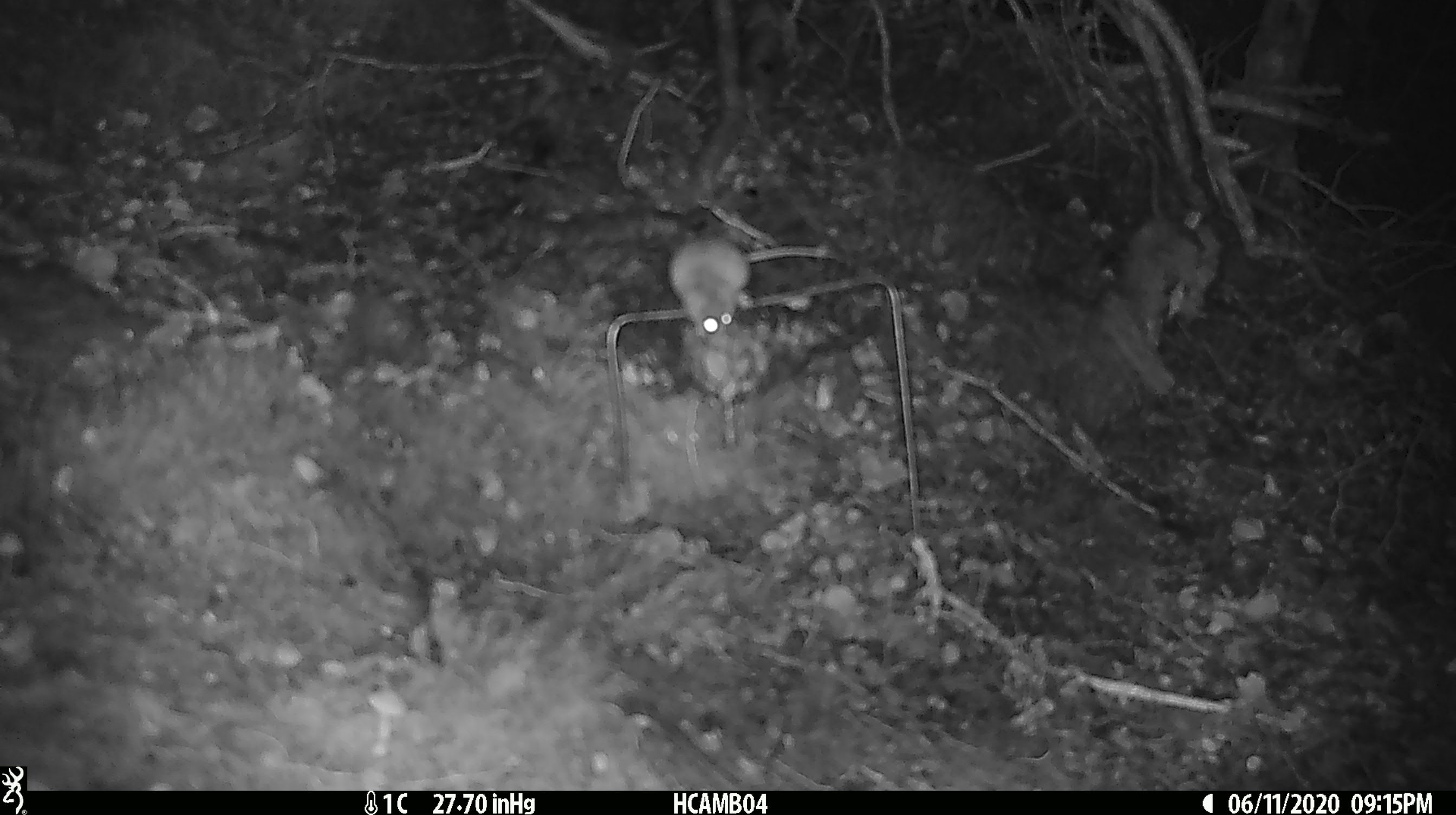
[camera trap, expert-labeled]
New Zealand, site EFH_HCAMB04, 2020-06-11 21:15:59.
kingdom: Animalia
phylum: Chordata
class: Mammalia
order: Rodentia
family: Muridae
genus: Mus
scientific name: Mus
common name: mouse